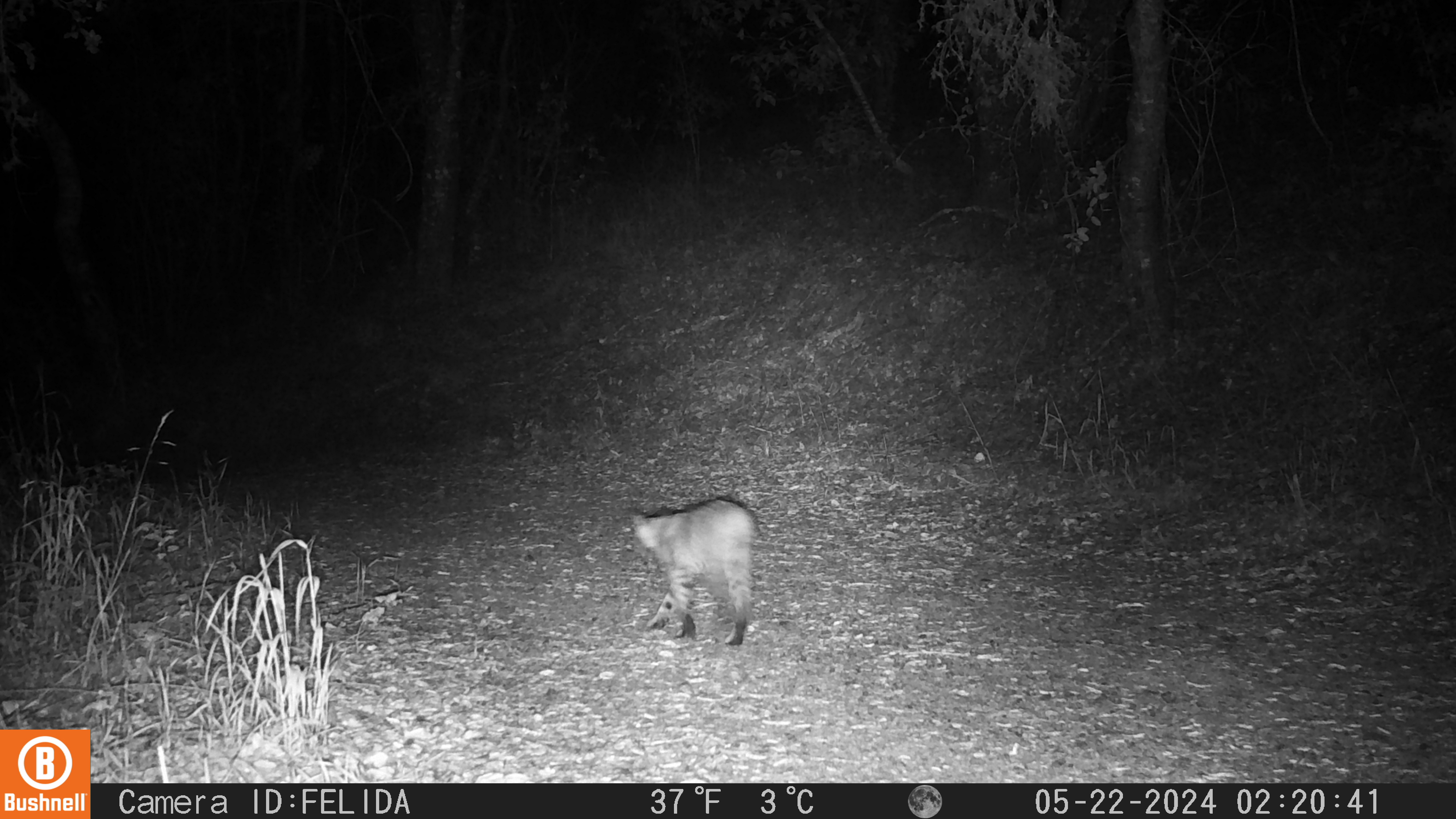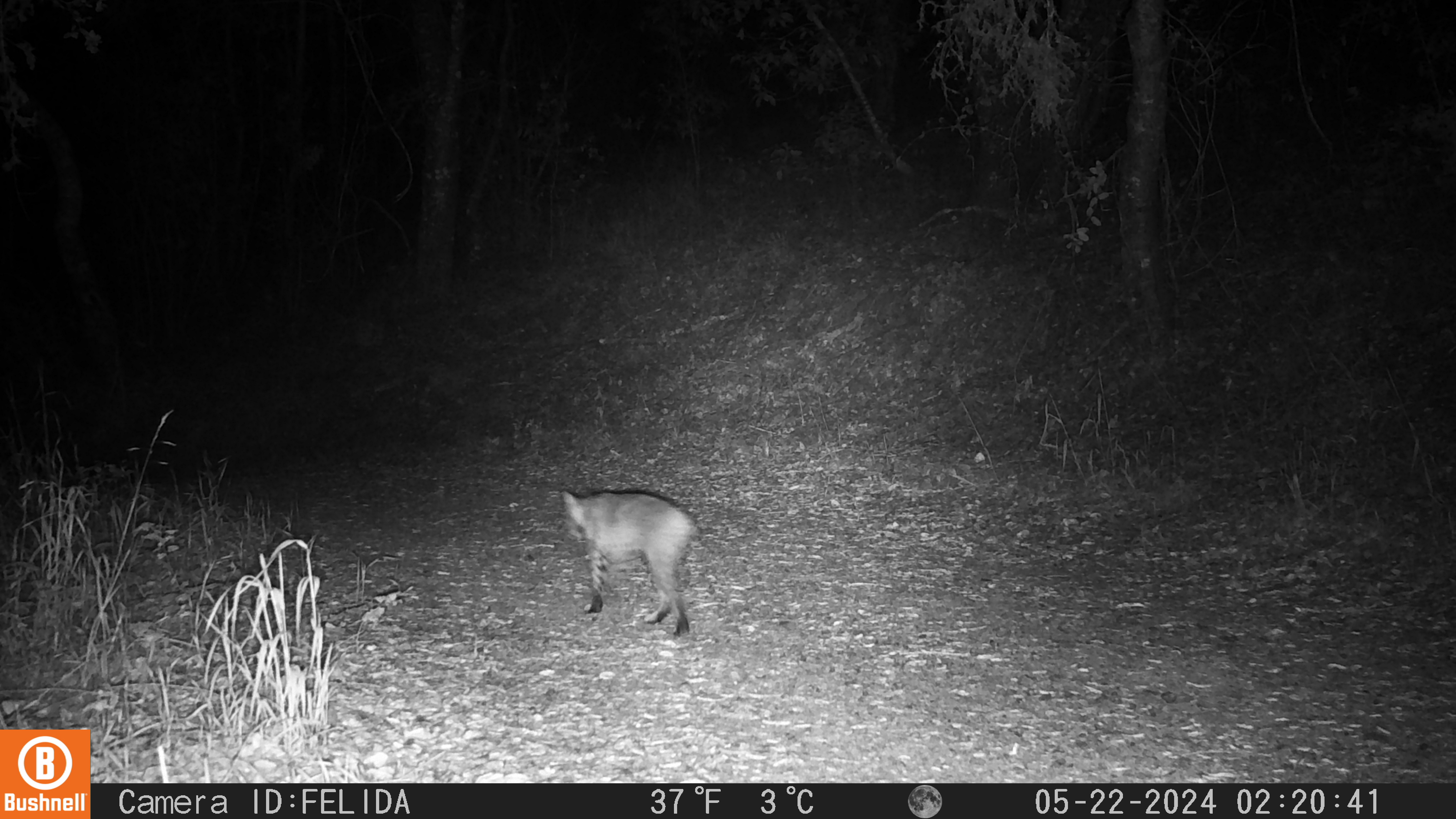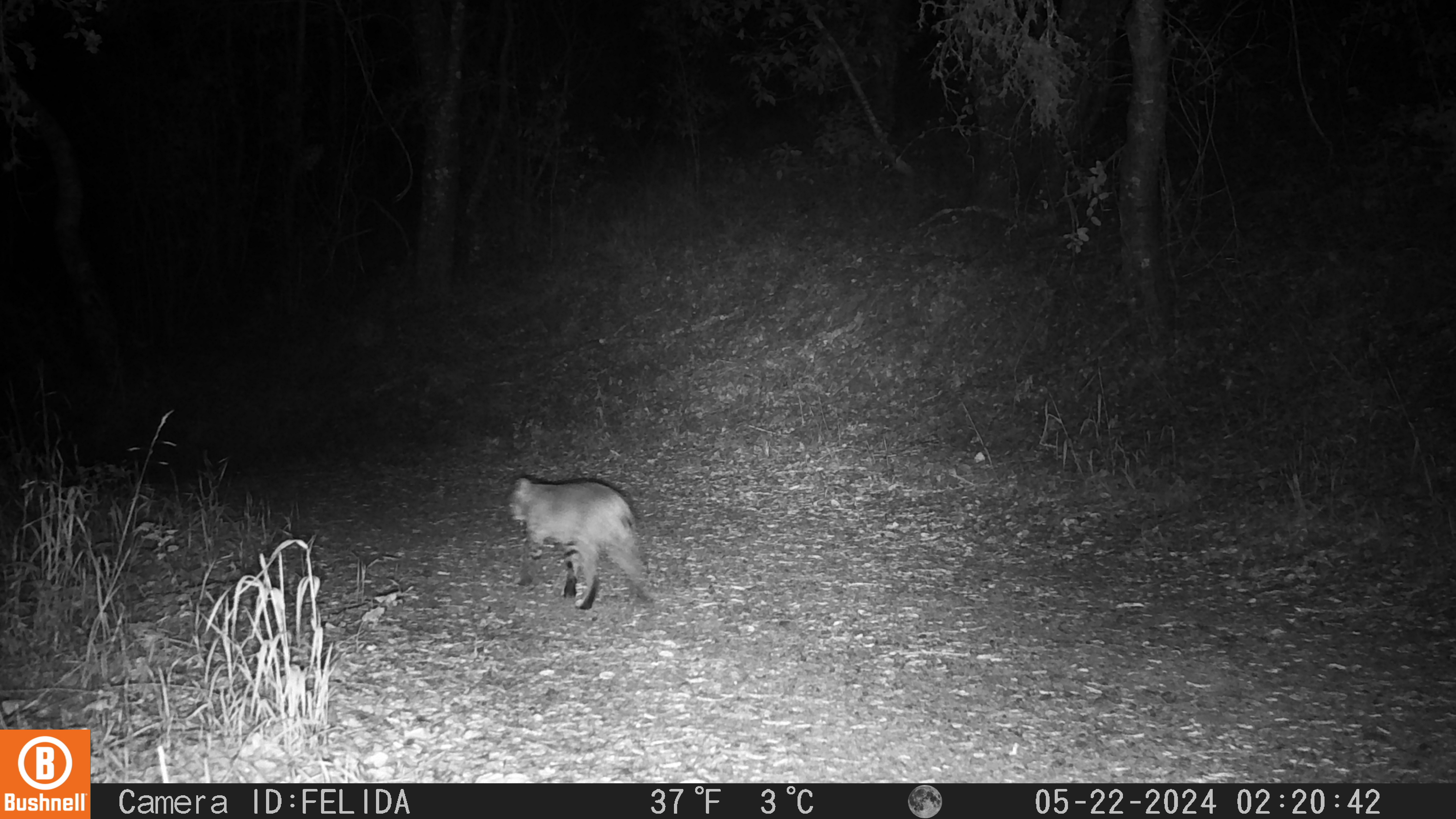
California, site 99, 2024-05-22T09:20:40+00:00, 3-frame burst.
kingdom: Animalia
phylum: Chordata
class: Mammalia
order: Carnivora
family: Felidae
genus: Lynx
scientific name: Lynx rufus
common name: bobcat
Bobcat (Lynx rufus).